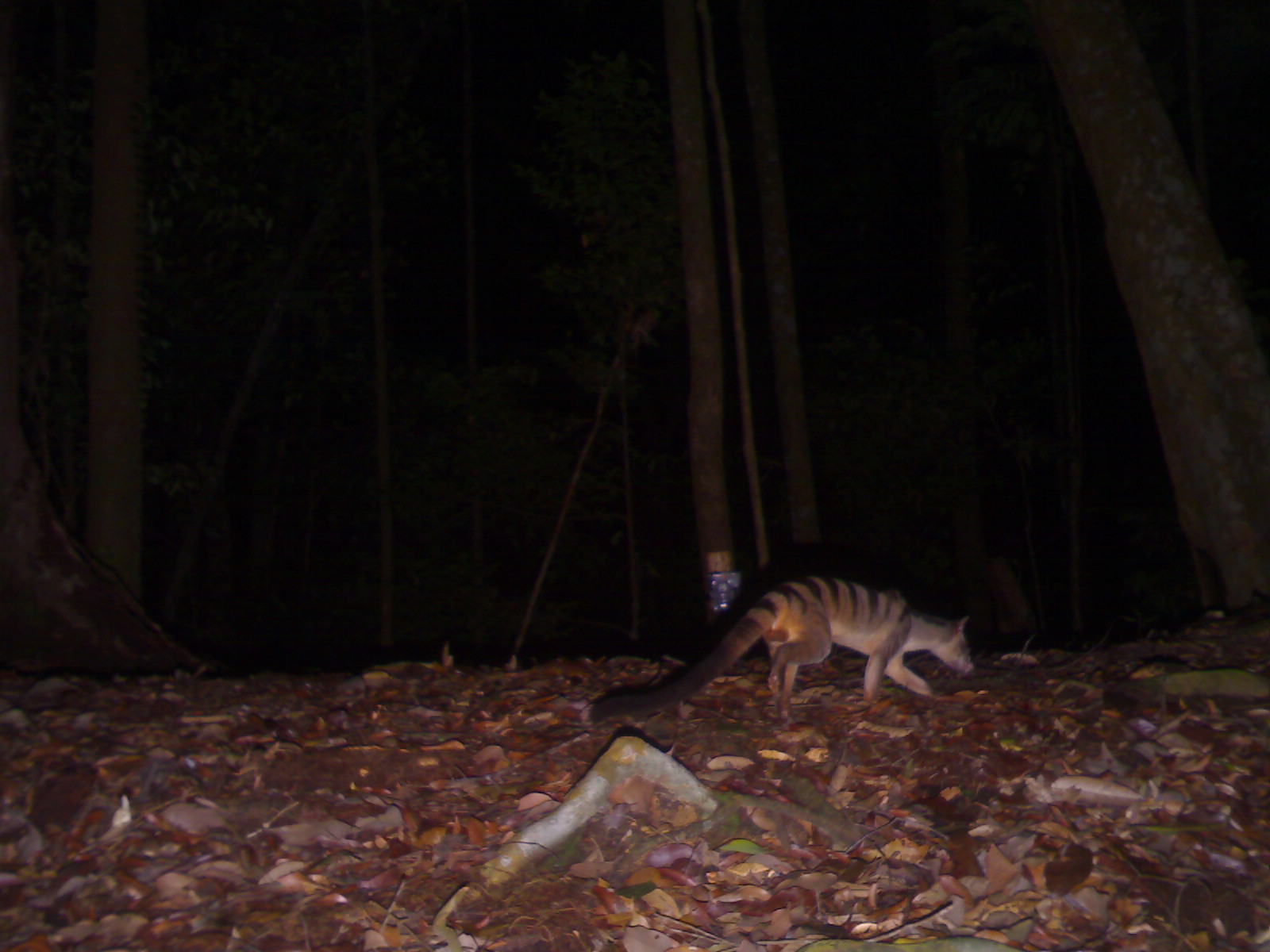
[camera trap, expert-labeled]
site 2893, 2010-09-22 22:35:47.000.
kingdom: Animalia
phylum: Chordata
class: Mammalia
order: Carnivora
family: Viverridae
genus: Hemigalus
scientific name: Hemigalus derbyanus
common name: banded civet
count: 1